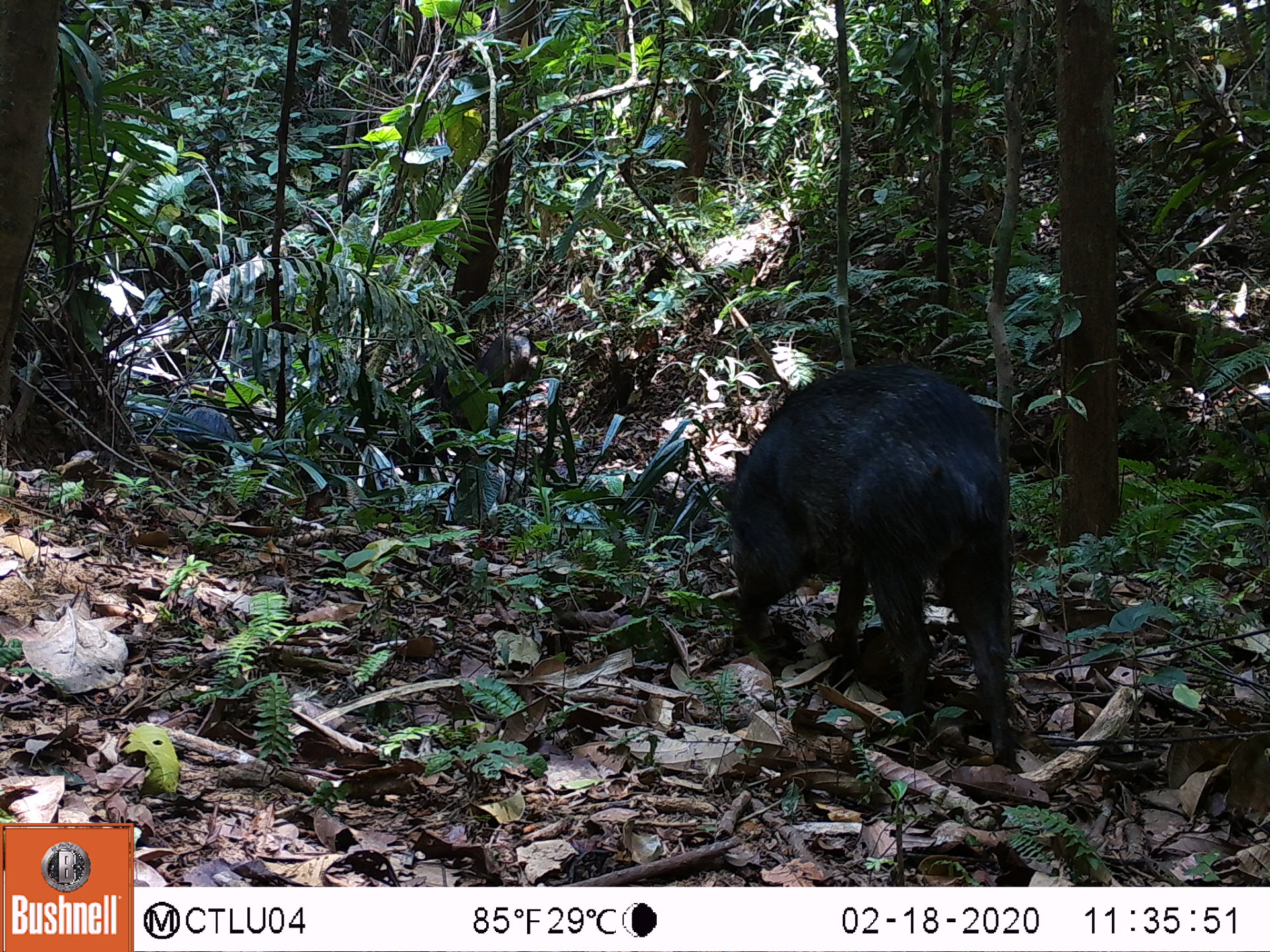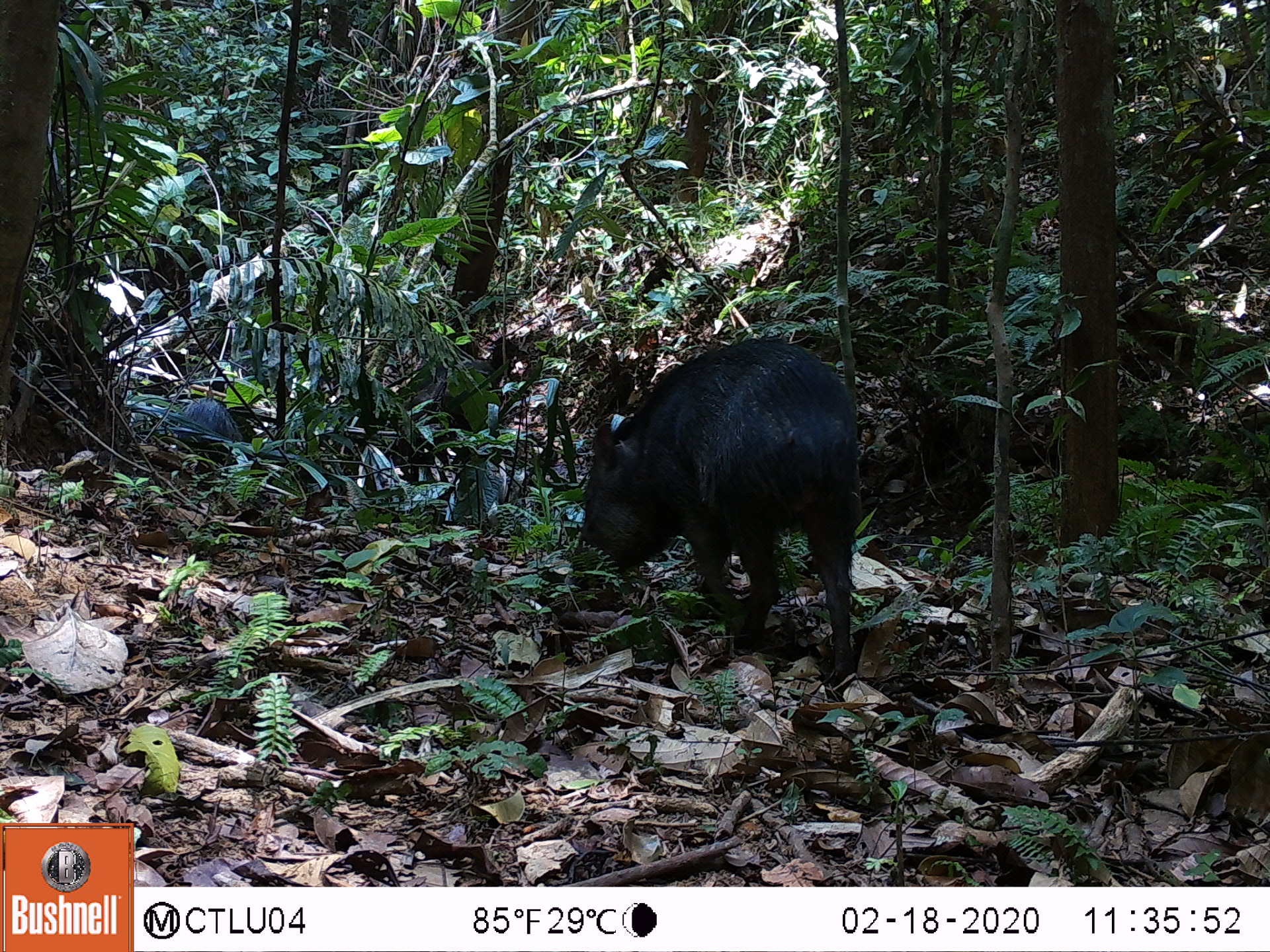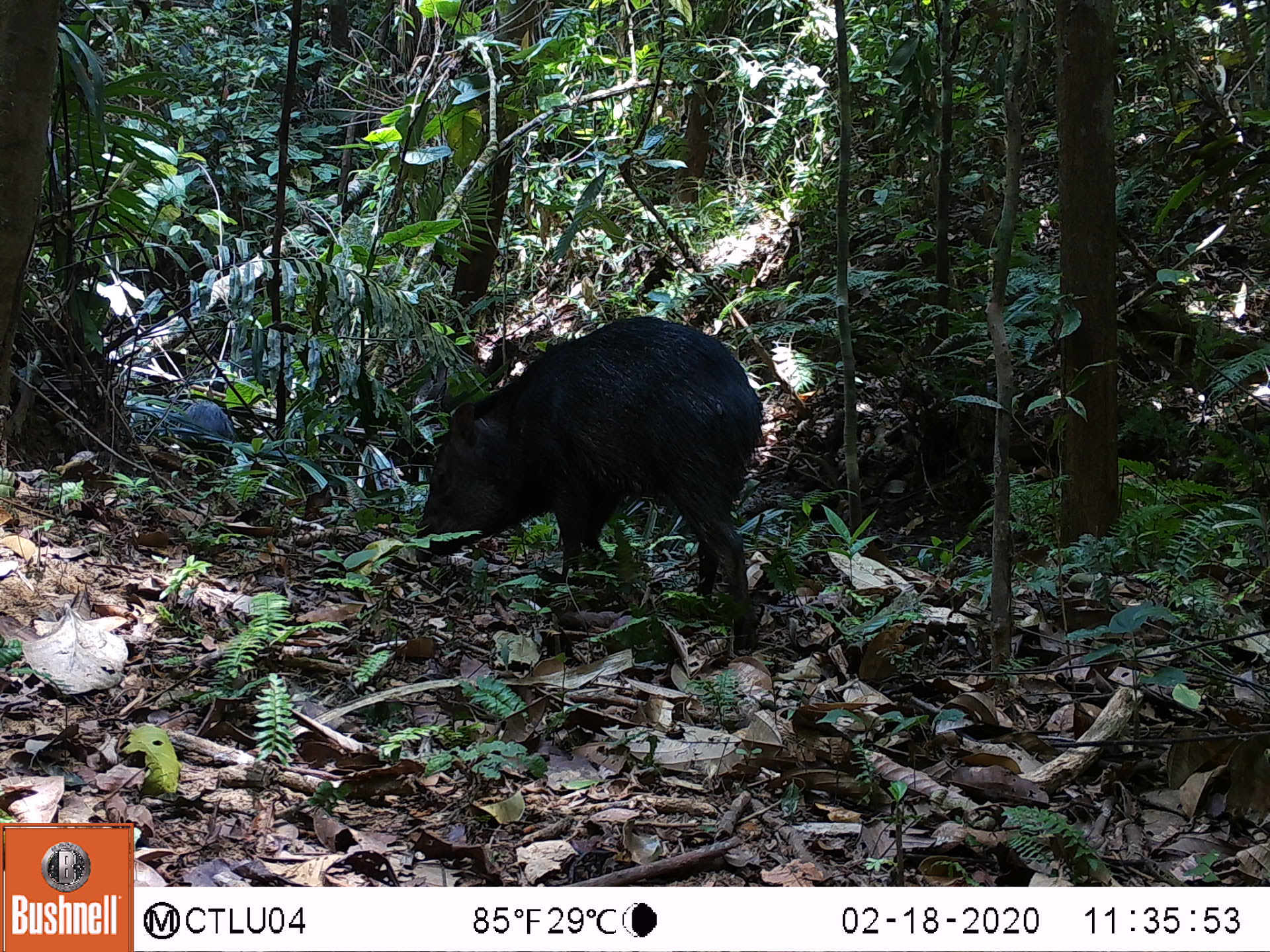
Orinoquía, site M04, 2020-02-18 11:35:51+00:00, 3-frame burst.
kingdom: Animalia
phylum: Chordata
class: Mammalia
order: Artiodactyla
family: Tayassuidae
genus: Pecari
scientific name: Pecari tajacu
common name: collared peccary